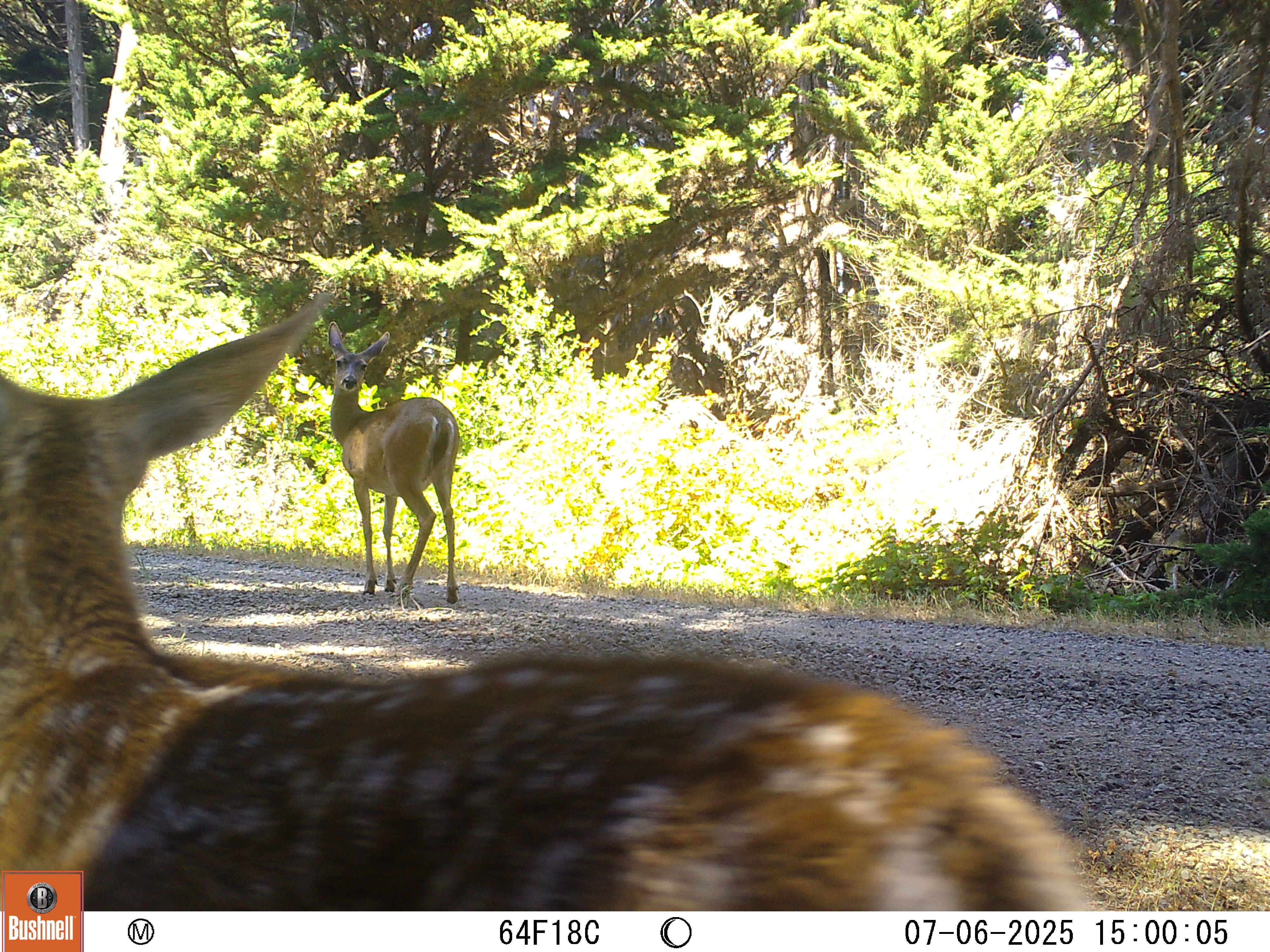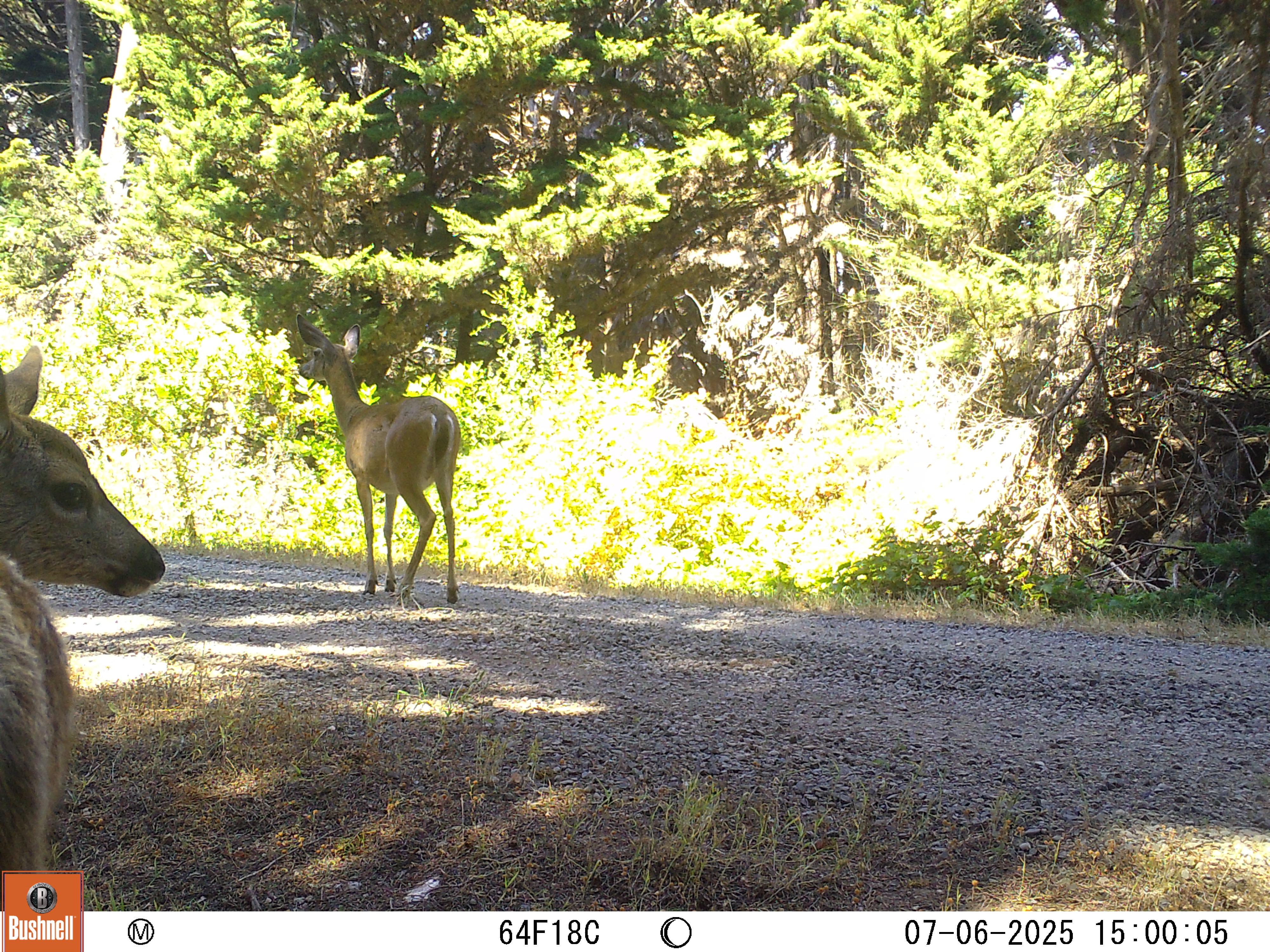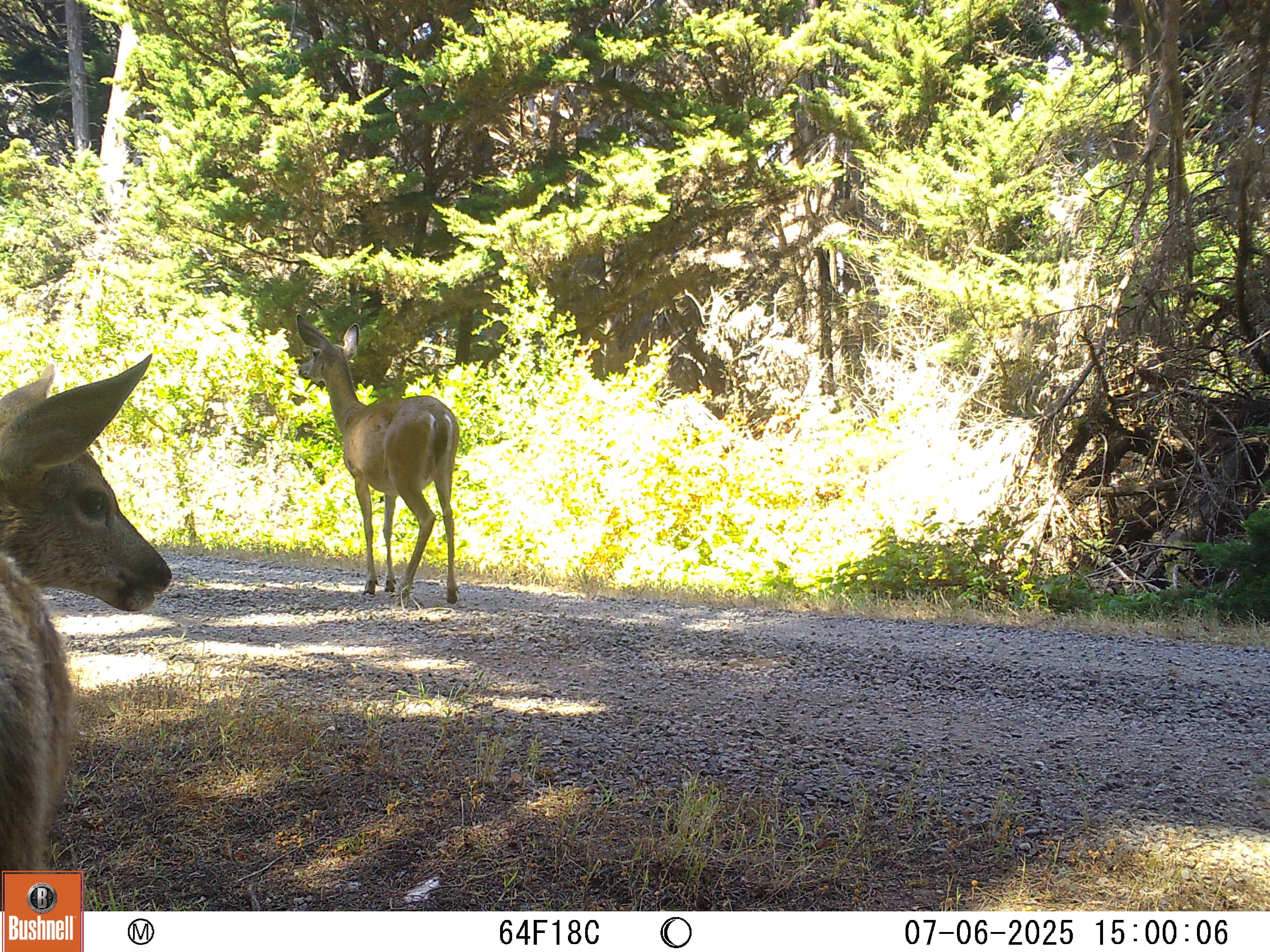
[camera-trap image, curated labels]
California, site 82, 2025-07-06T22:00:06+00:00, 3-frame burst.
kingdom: Animalia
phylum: Chordata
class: Mammalia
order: Artiodactyla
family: Cervidae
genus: Odocoileus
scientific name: Odocoileus hemionus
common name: mule deer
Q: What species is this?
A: Mule deer (Odocoileus hemionus).